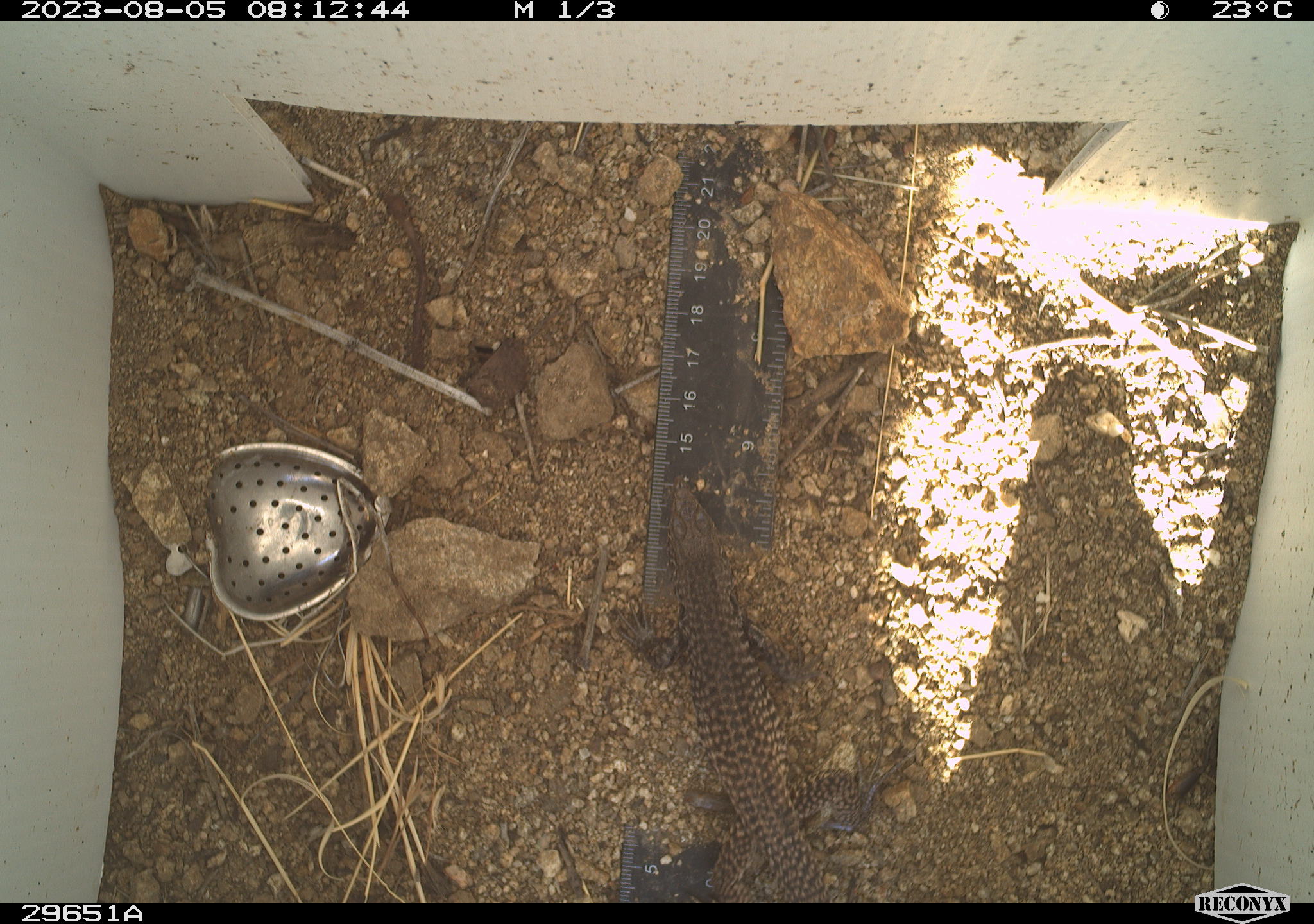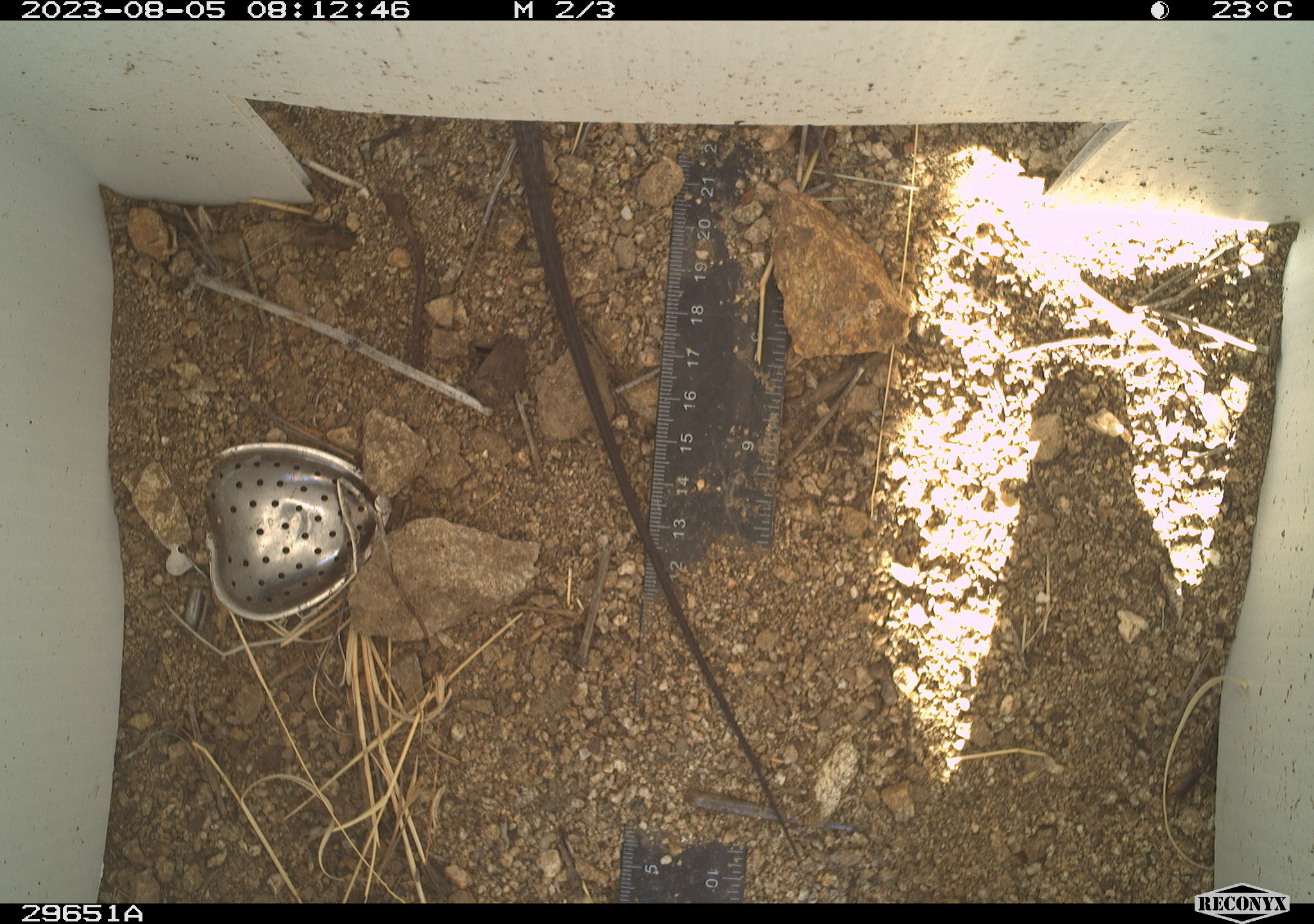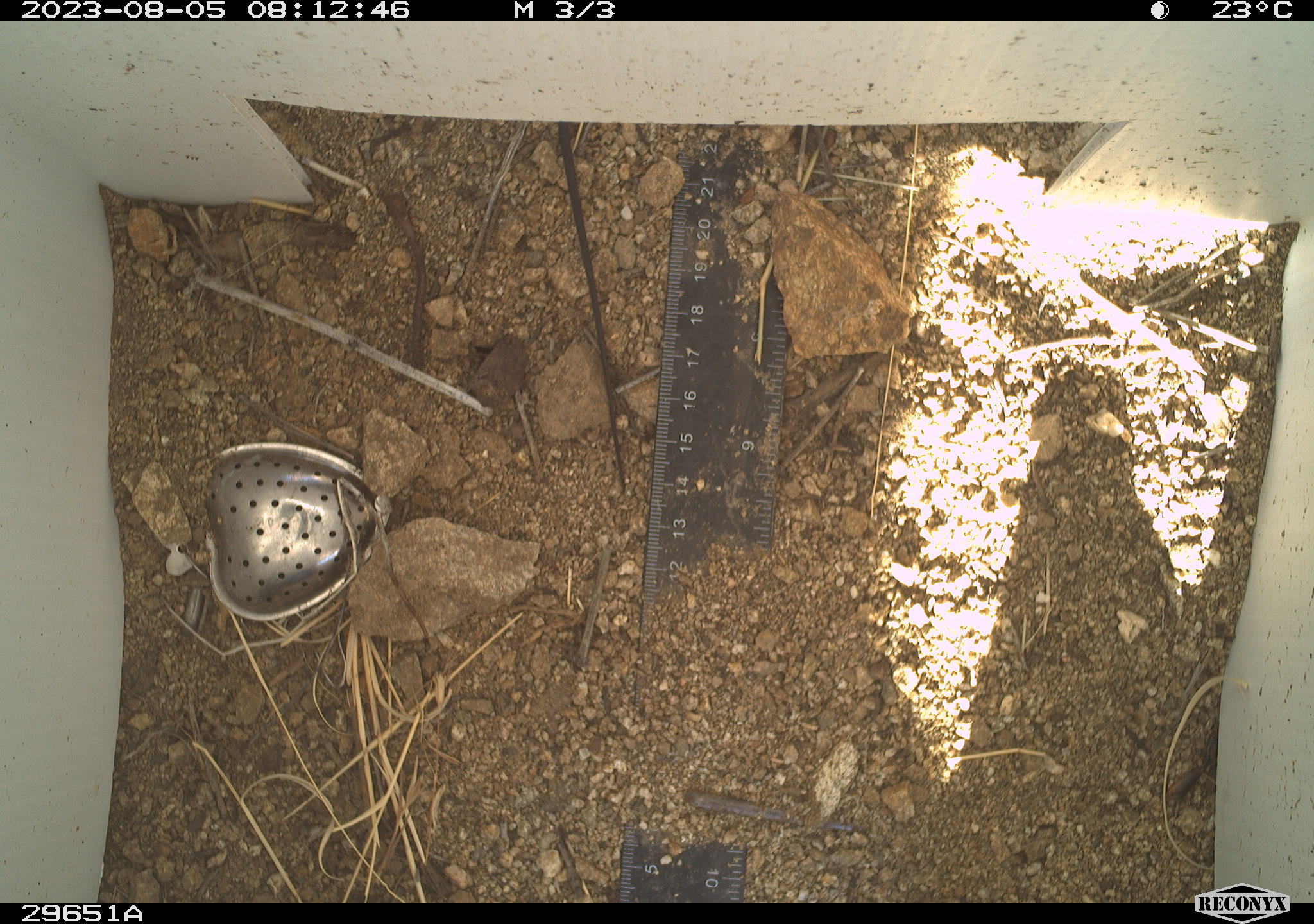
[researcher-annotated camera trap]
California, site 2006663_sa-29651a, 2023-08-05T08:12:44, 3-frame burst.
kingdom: Animalia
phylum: Chordata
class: Reptilia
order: Squamata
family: Teiidae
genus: Aspidoscelis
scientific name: Aspidoscelis tigris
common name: western whiptail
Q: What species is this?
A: Western whiptail (Aspidoscelis tigris).